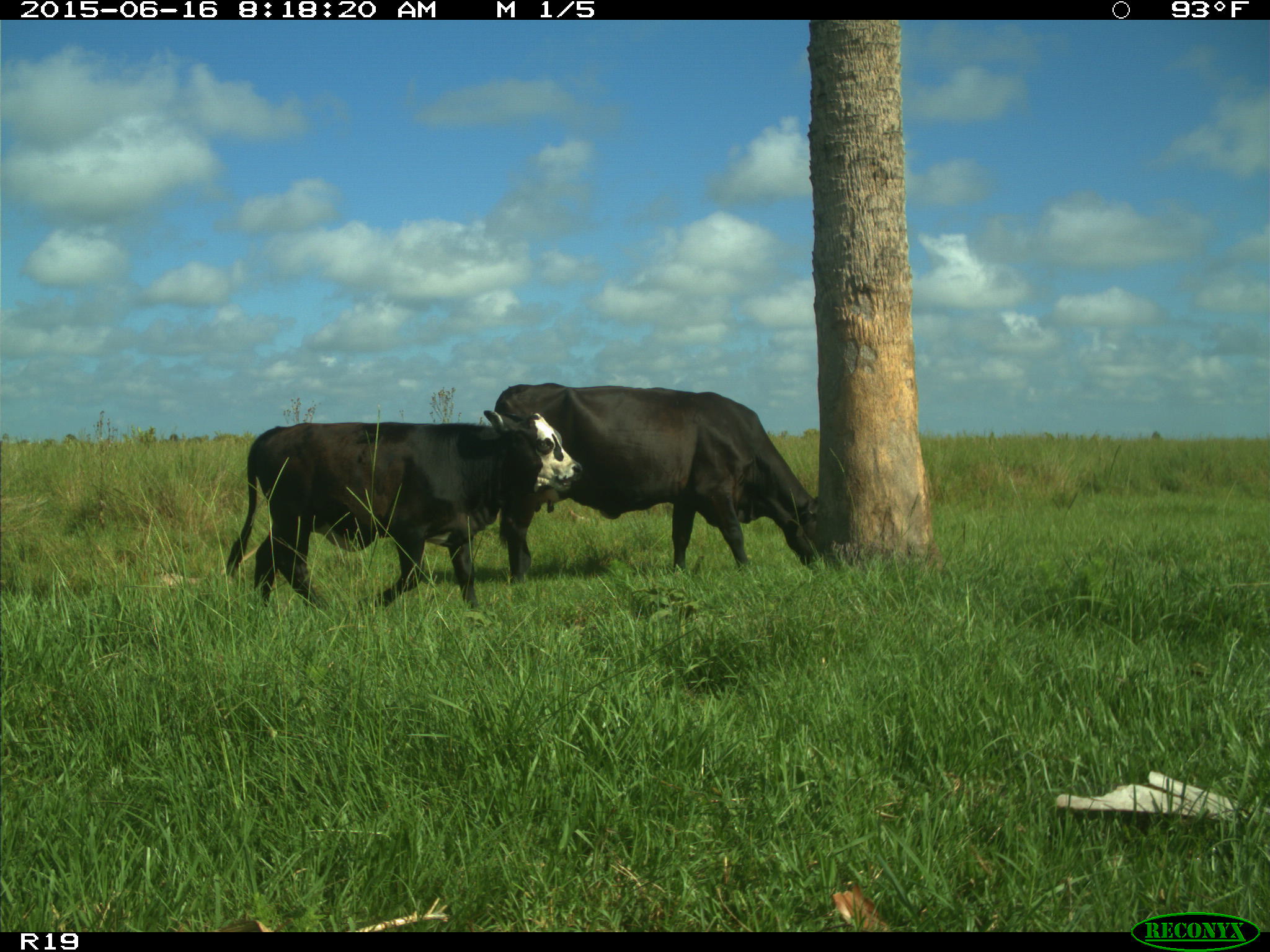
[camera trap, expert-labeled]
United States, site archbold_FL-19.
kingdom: Animalia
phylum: Chordata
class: Mammalia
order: Artiodactyla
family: Bovidae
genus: Bos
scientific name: Bos taurus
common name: domestic cow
Bos taurus (domestic cow).